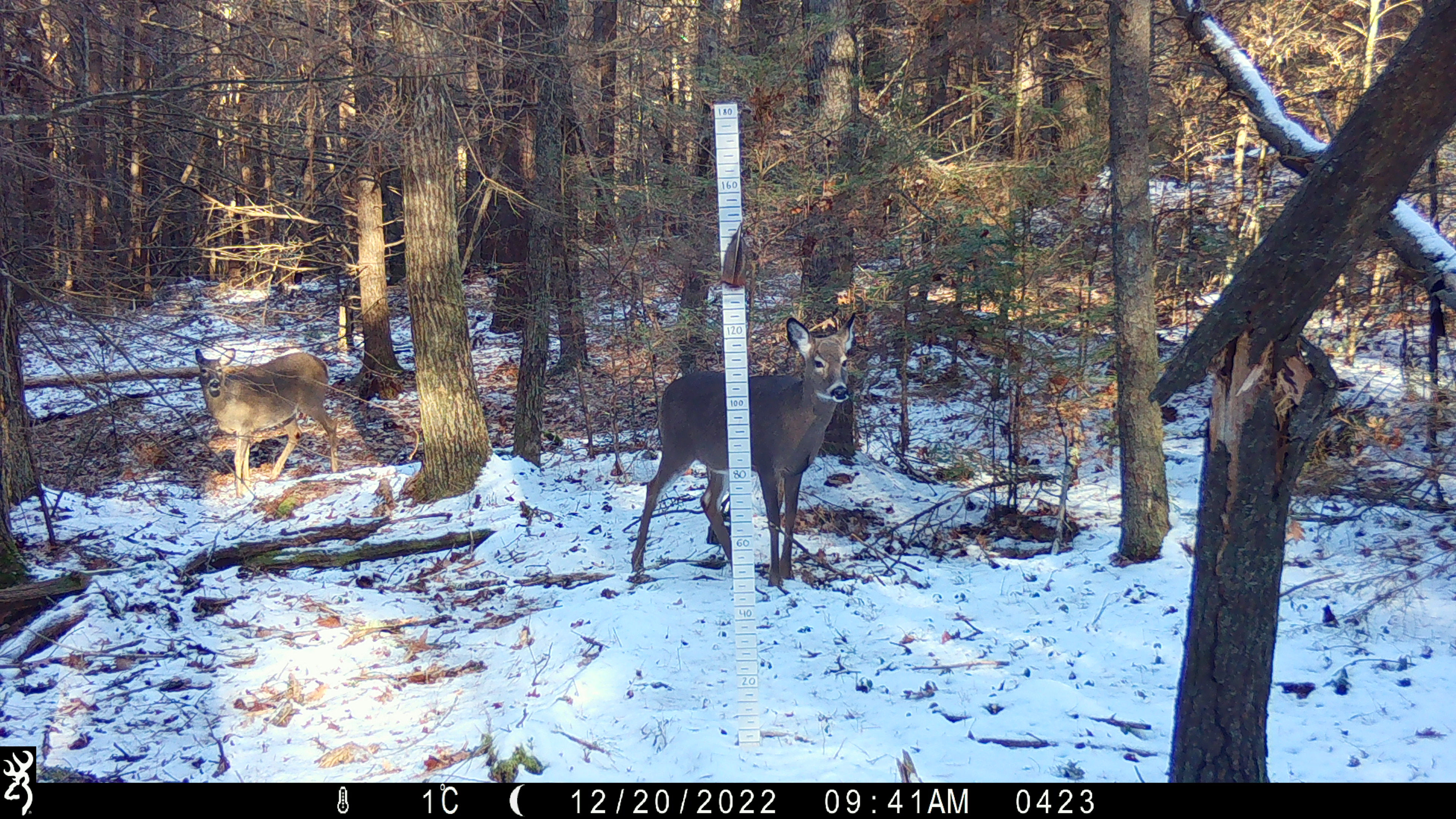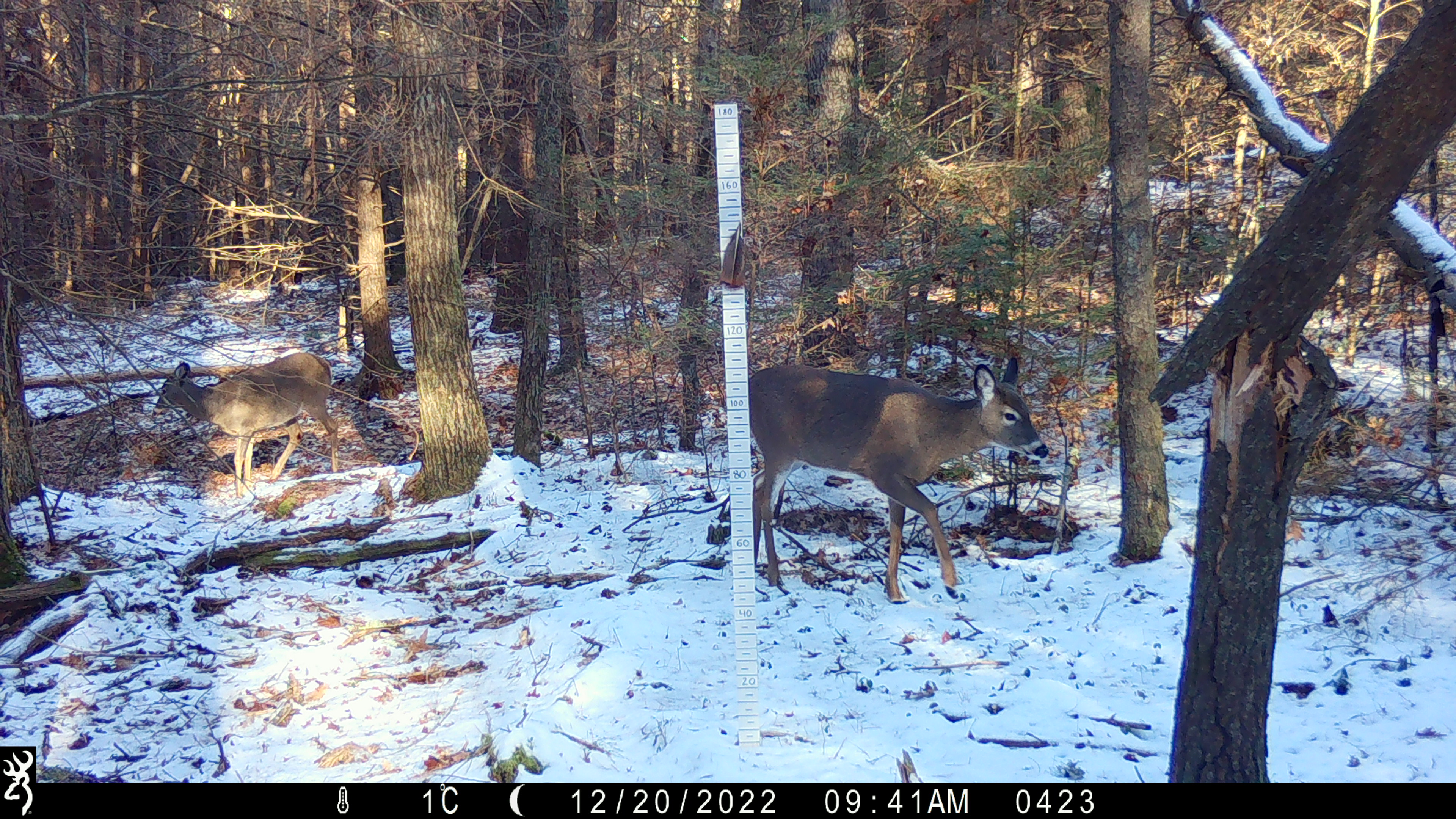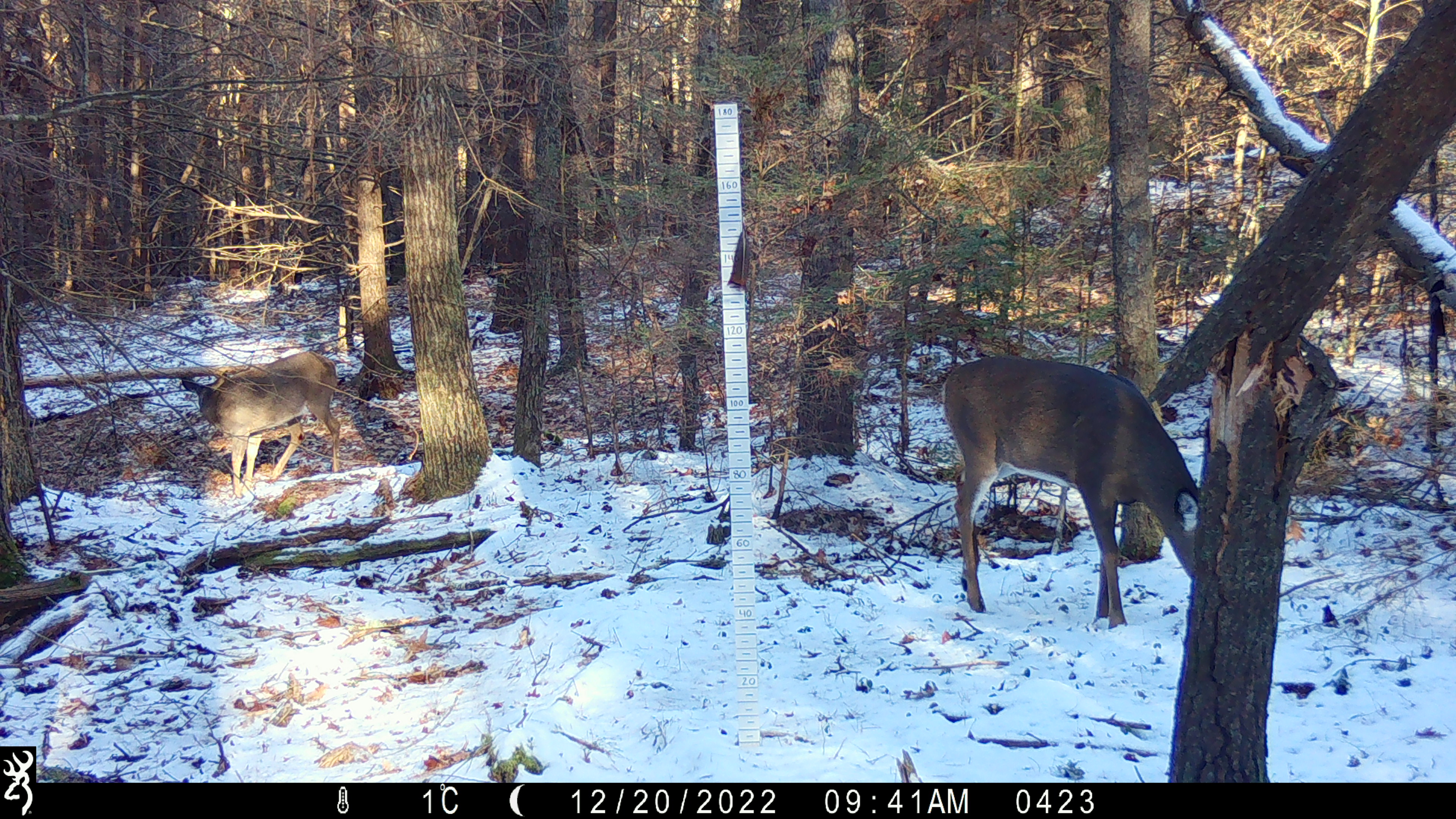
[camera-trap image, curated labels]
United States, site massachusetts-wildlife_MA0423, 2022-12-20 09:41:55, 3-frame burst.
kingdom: Animalia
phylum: Chordata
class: Mammalia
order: Artiodactyla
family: Cervidae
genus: Odocoileus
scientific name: Odocoileus virginianus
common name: white-tailed deer